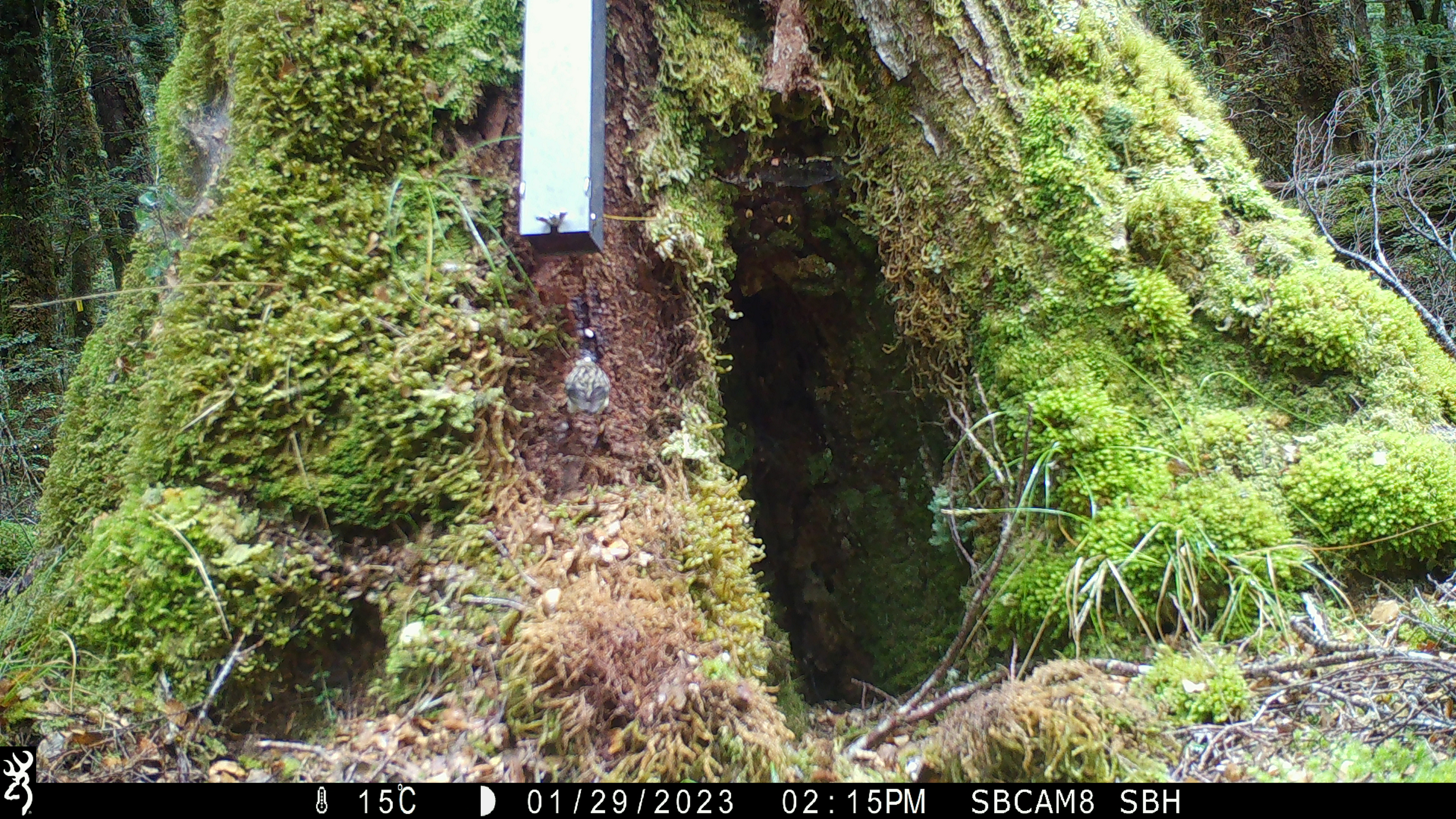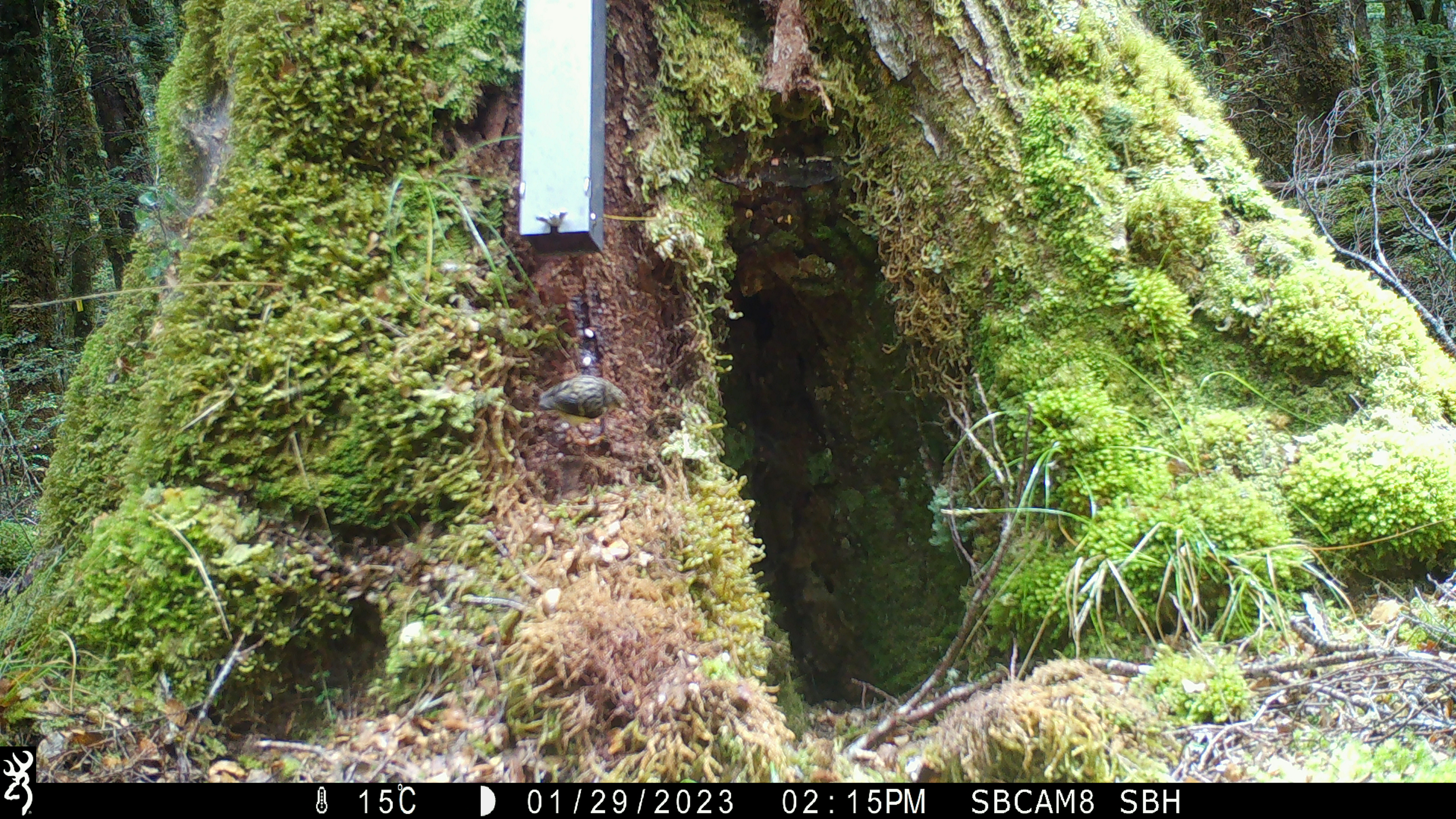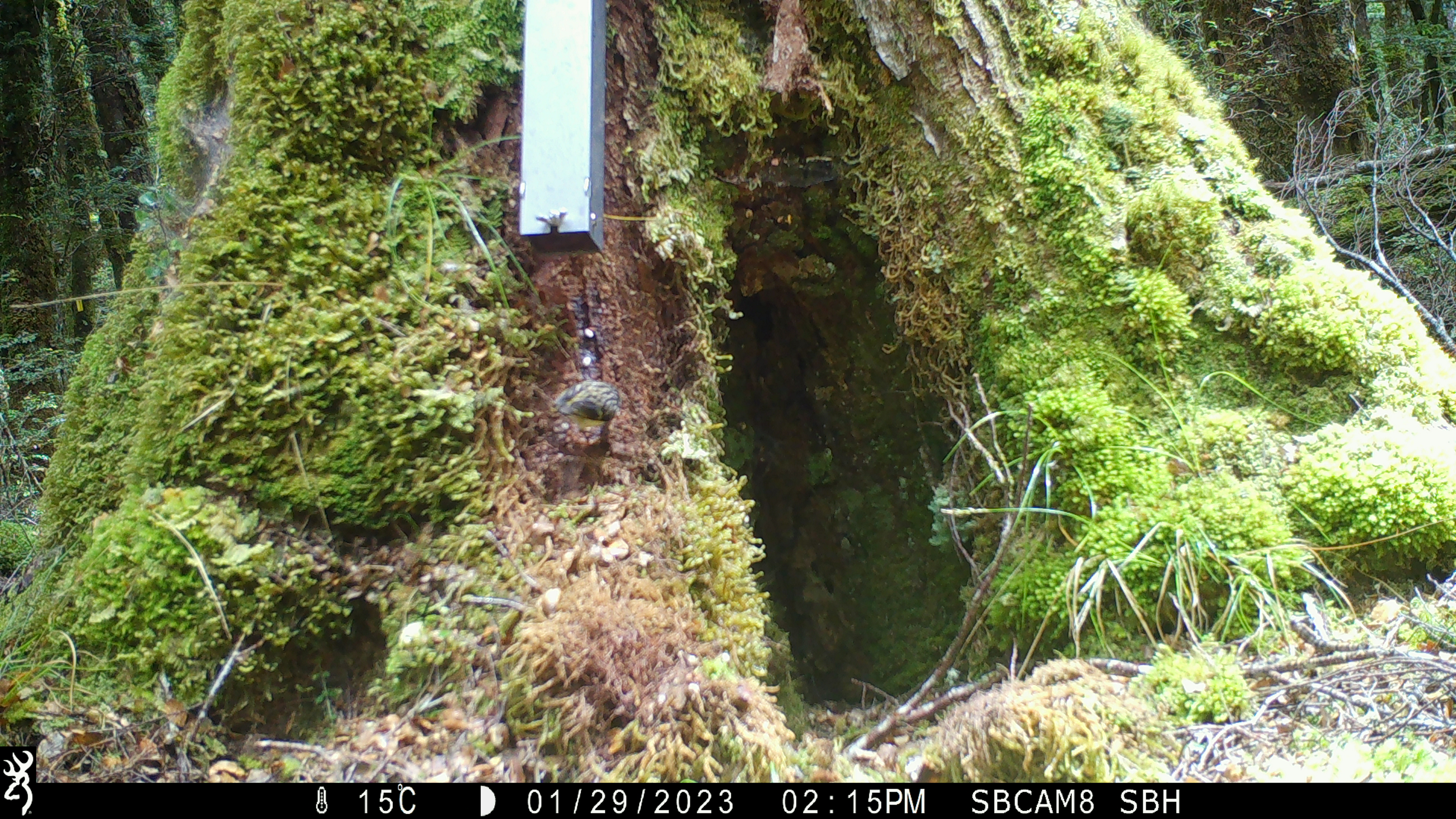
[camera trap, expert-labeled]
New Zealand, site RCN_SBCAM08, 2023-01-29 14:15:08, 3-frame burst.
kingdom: Animalia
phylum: Chordata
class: Aves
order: Passeriformes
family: Acanthisittidae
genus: Acanthisitta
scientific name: Acanthisitta chloris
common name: rifleman